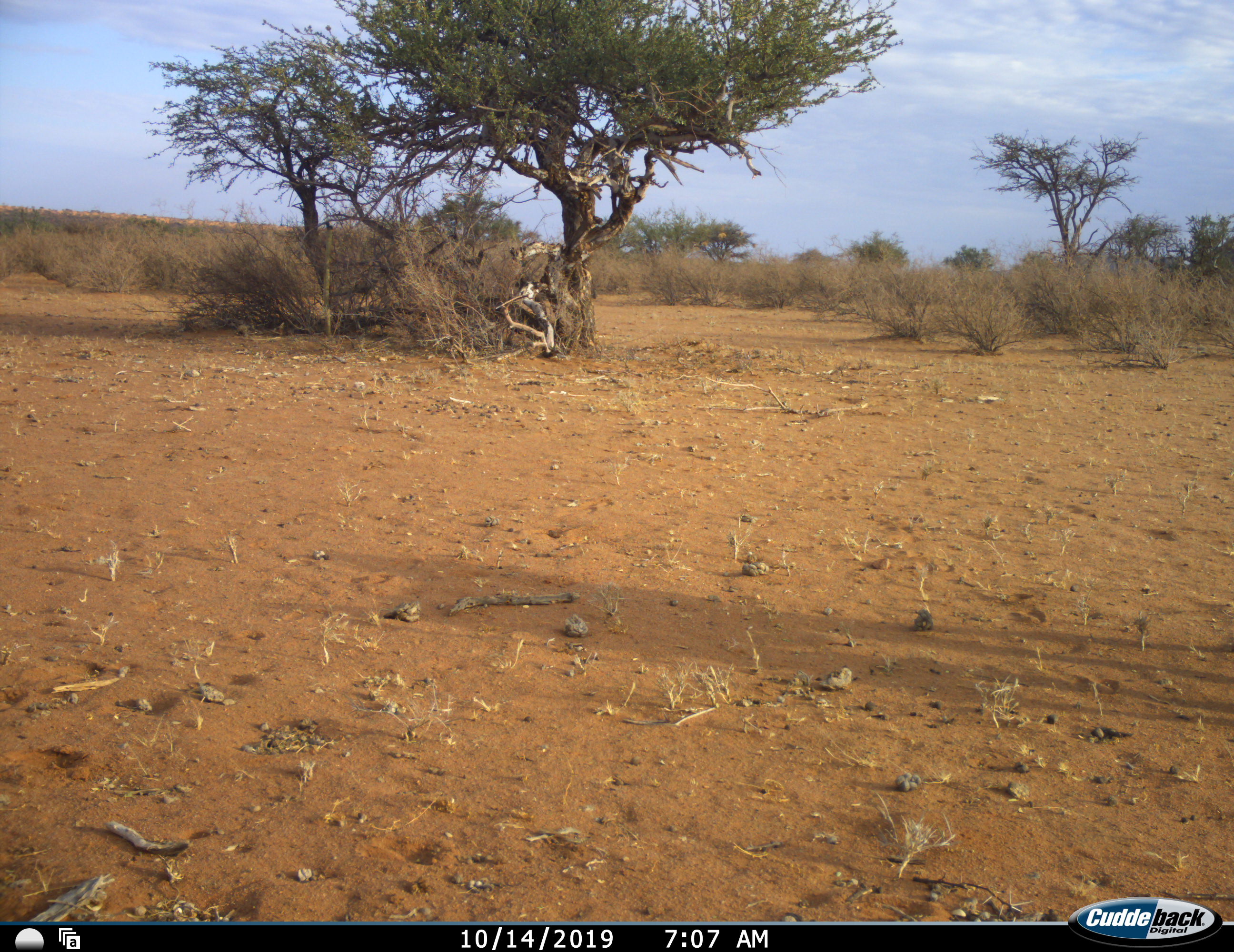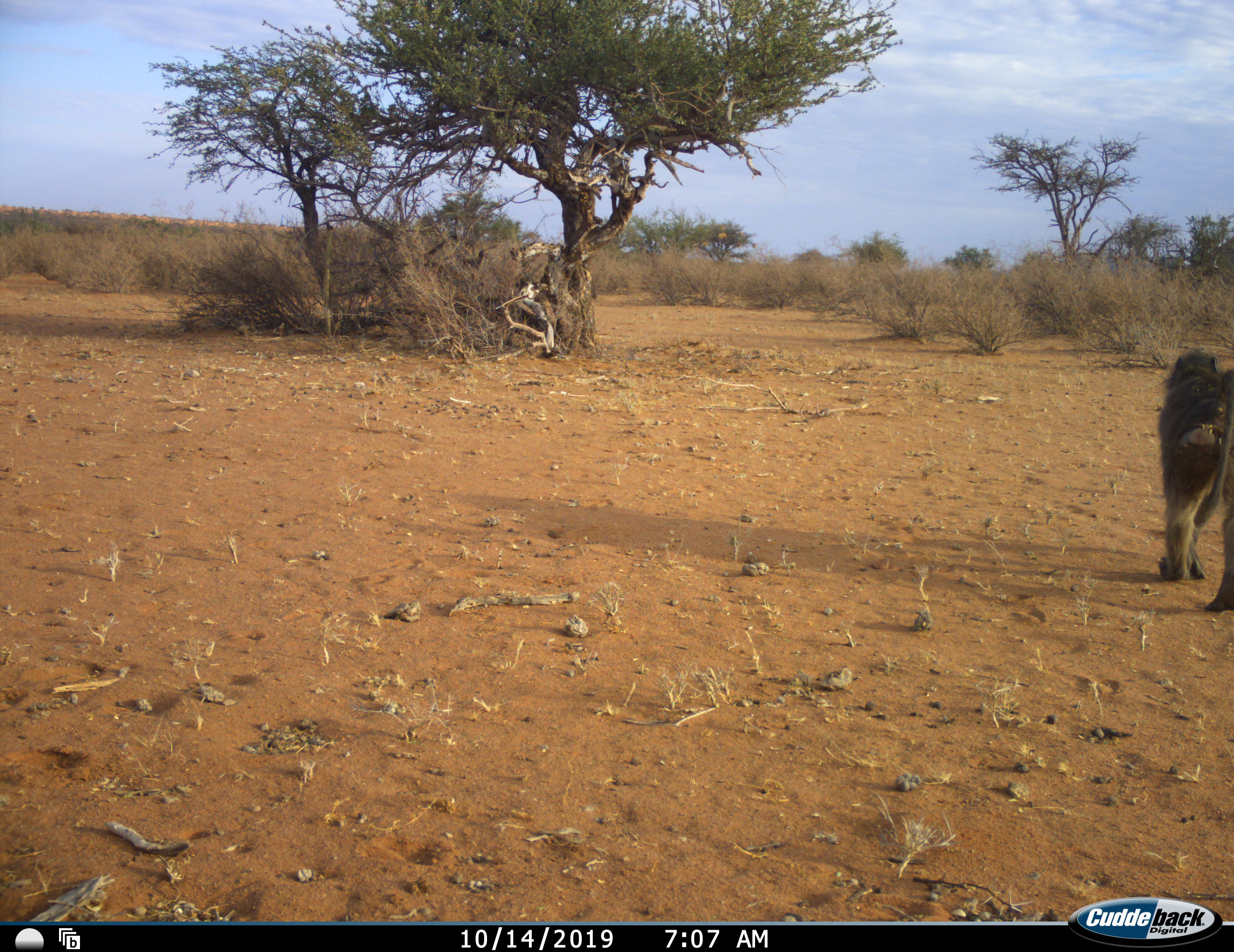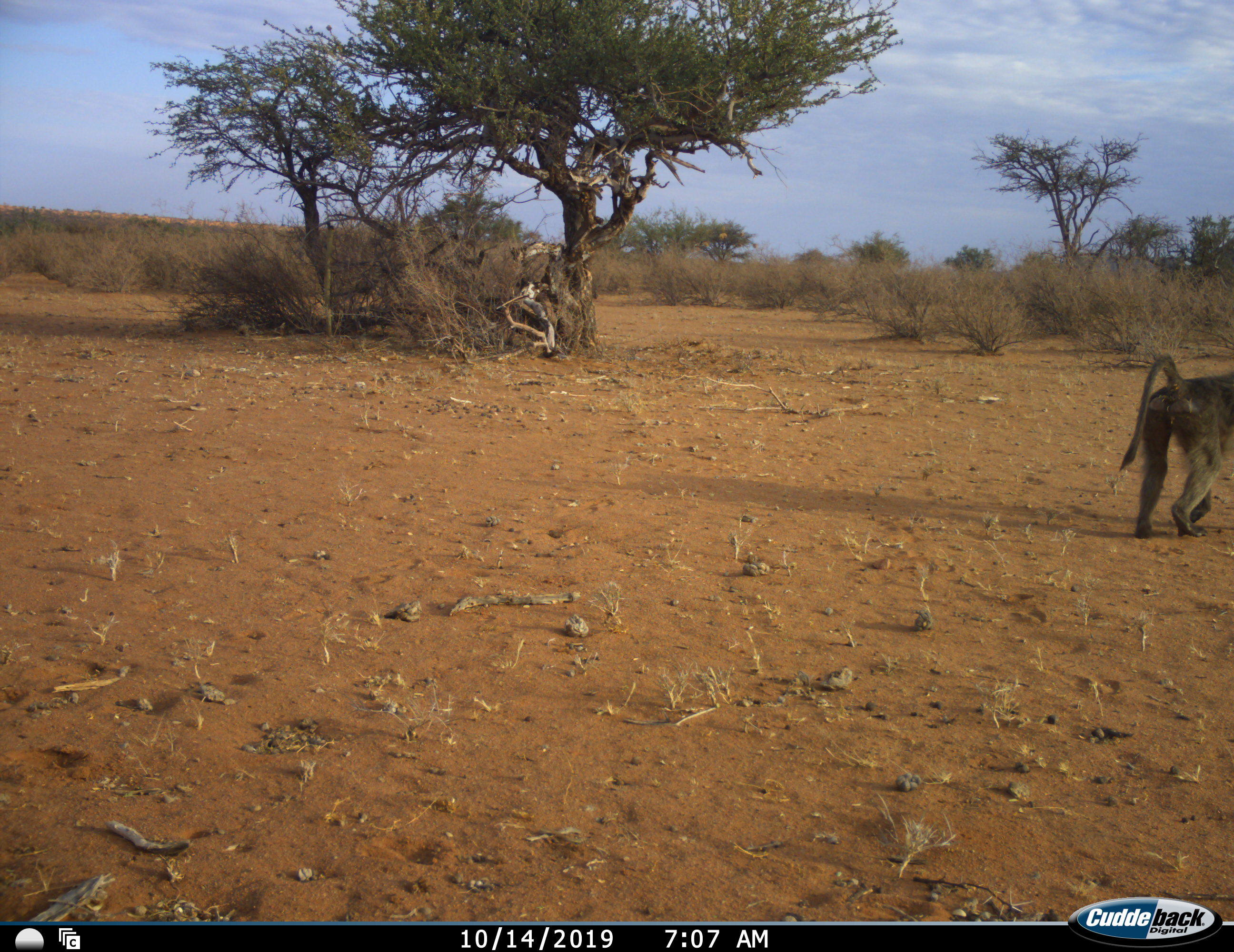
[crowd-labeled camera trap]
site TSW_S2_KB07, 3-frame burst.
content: unidentified animal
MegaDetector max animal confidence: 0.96